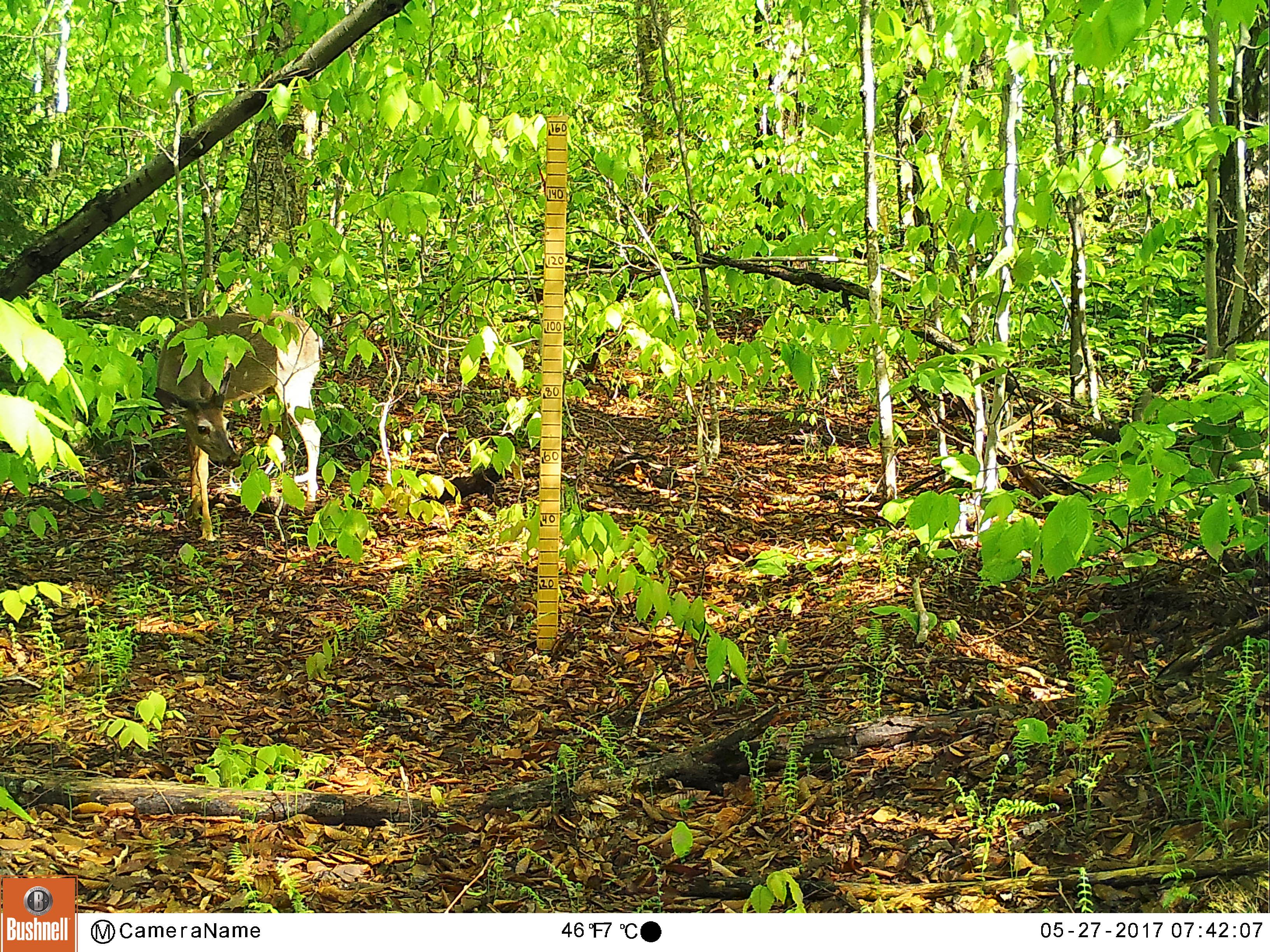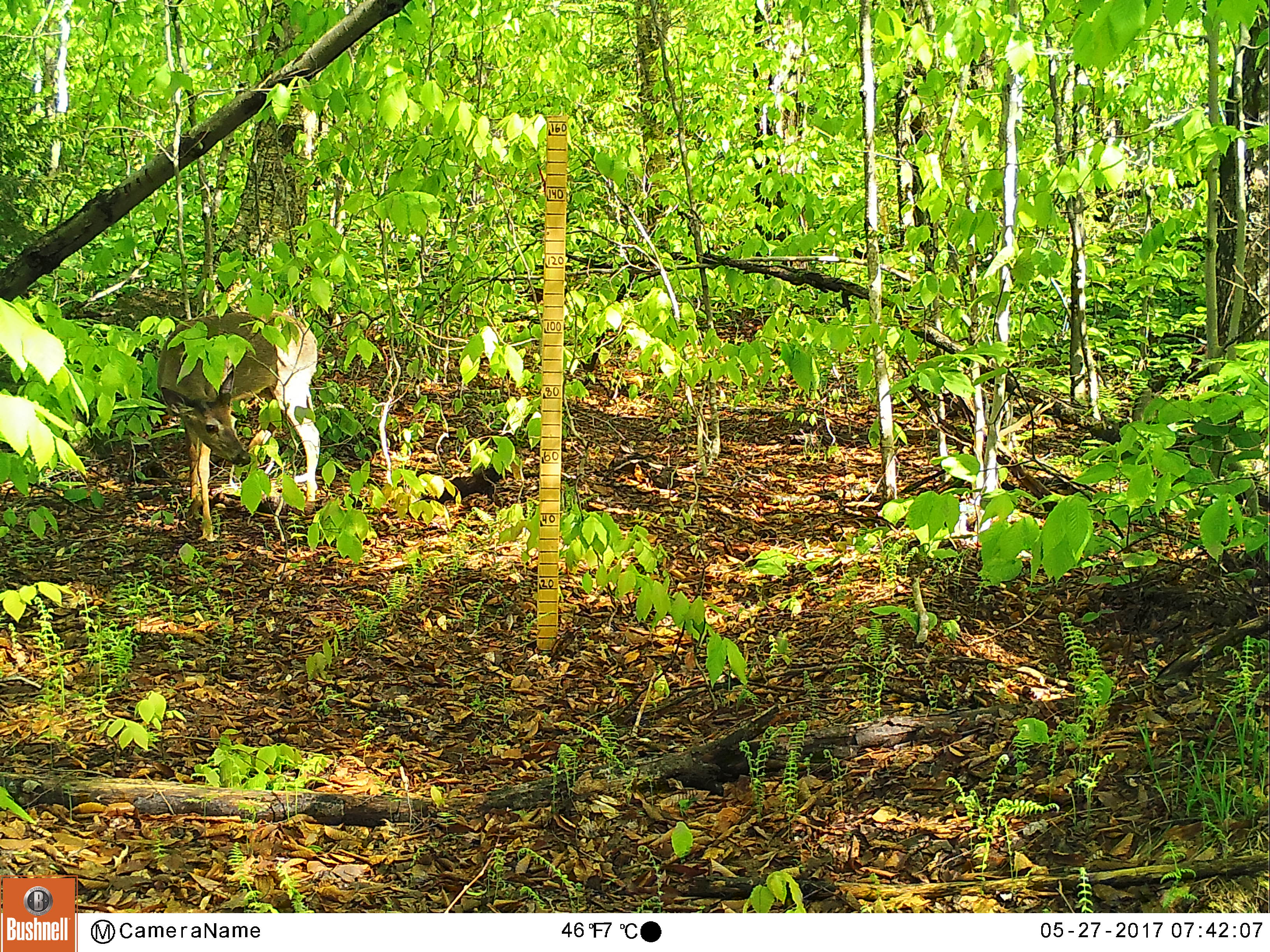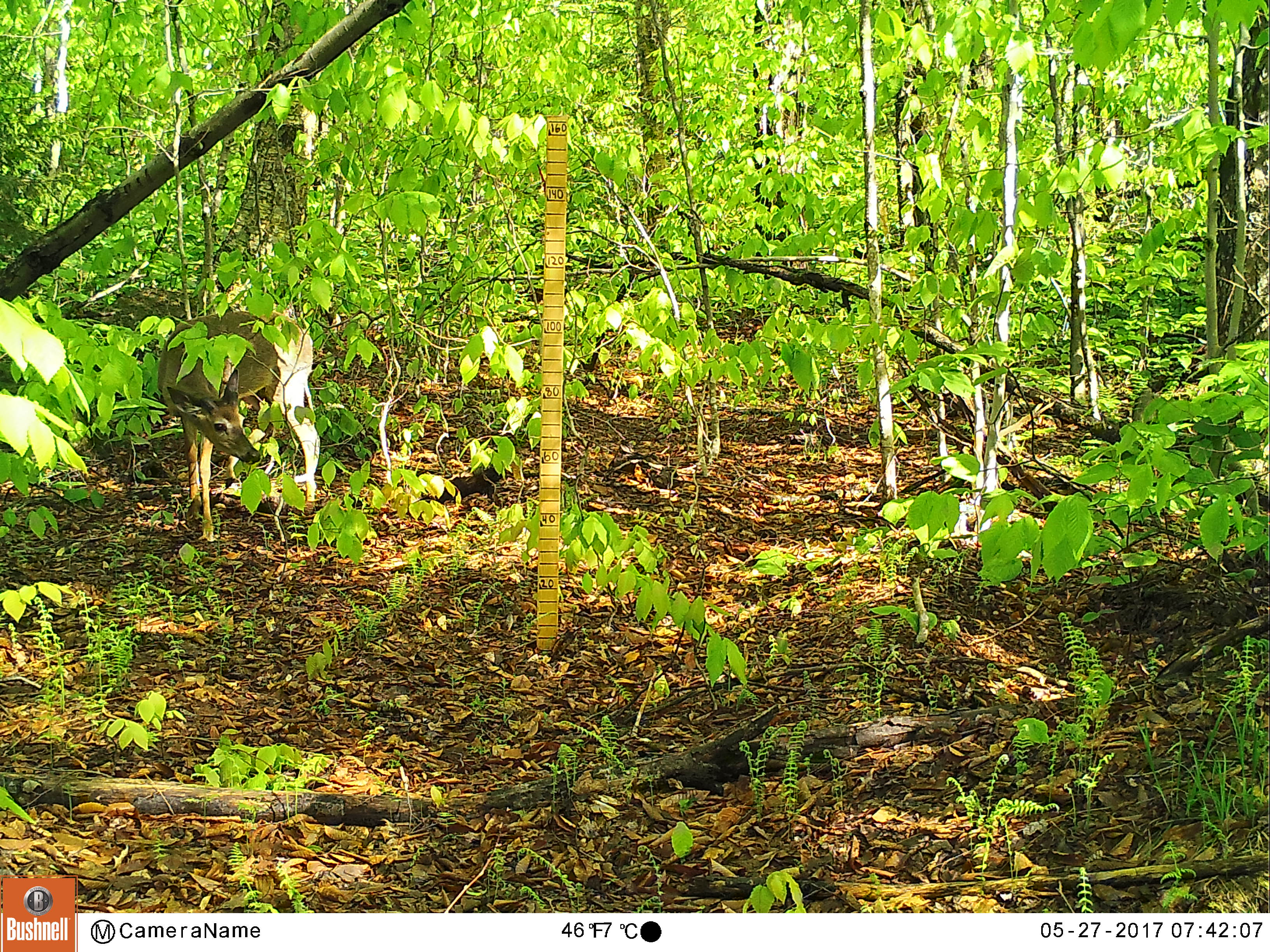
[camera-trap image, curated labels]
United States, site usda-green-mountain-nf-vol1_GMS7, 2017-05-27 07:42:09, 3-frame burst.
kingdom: Animalia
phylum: Chordata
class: Mammalia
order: Artiodactyla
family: Cervidae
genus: Odocoileus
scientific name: Odocoileus virginianus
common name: white-tailed deer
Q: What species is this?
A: White-tailed deer (Odocoileus virginianus).